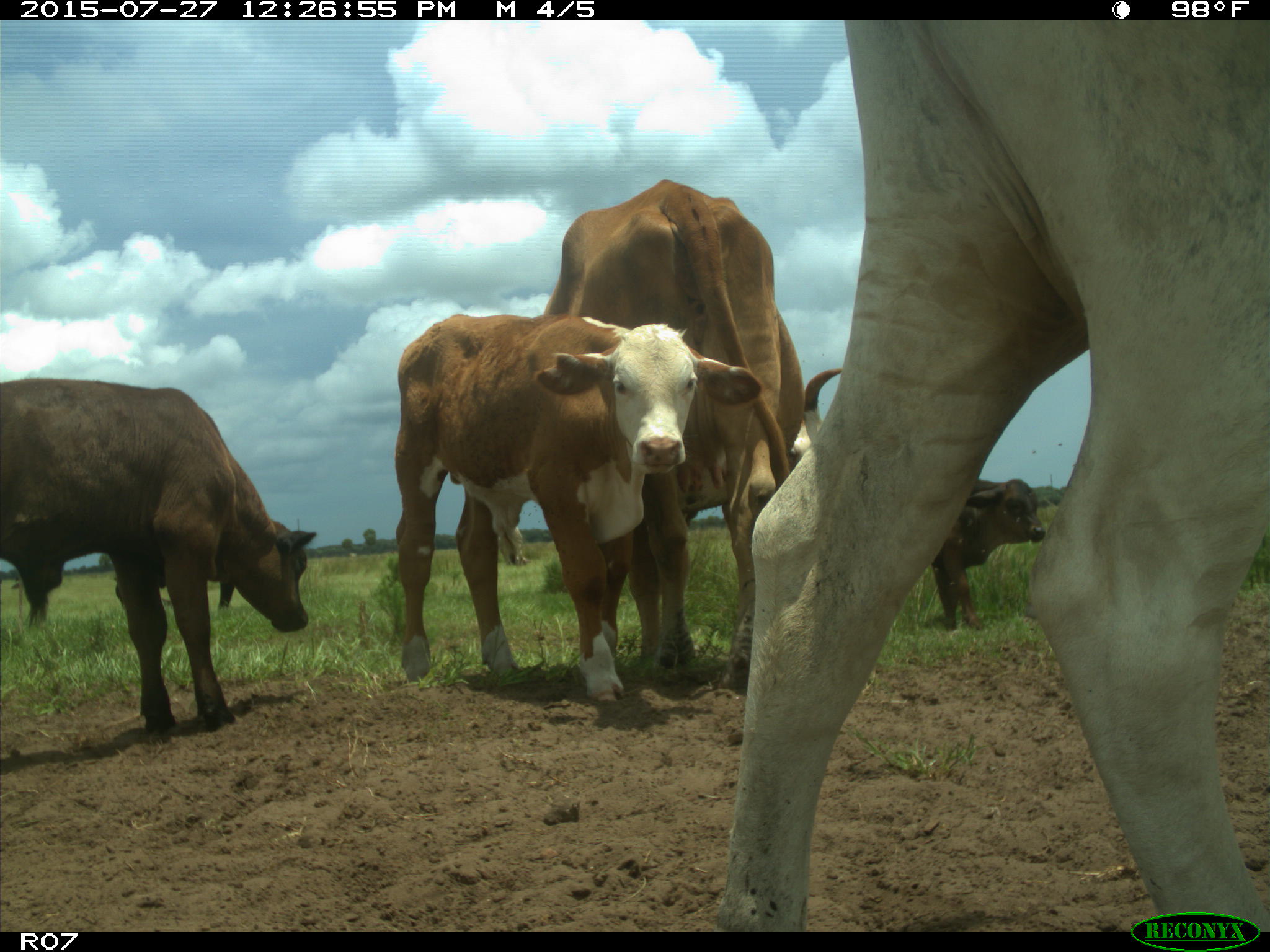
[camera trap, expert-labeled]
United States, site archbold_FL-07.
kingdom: Animalia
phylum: Chordata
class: Mammalia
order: Artiodactyla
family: Bovidae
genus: Bos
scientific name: Bos taurus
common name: domestic cow